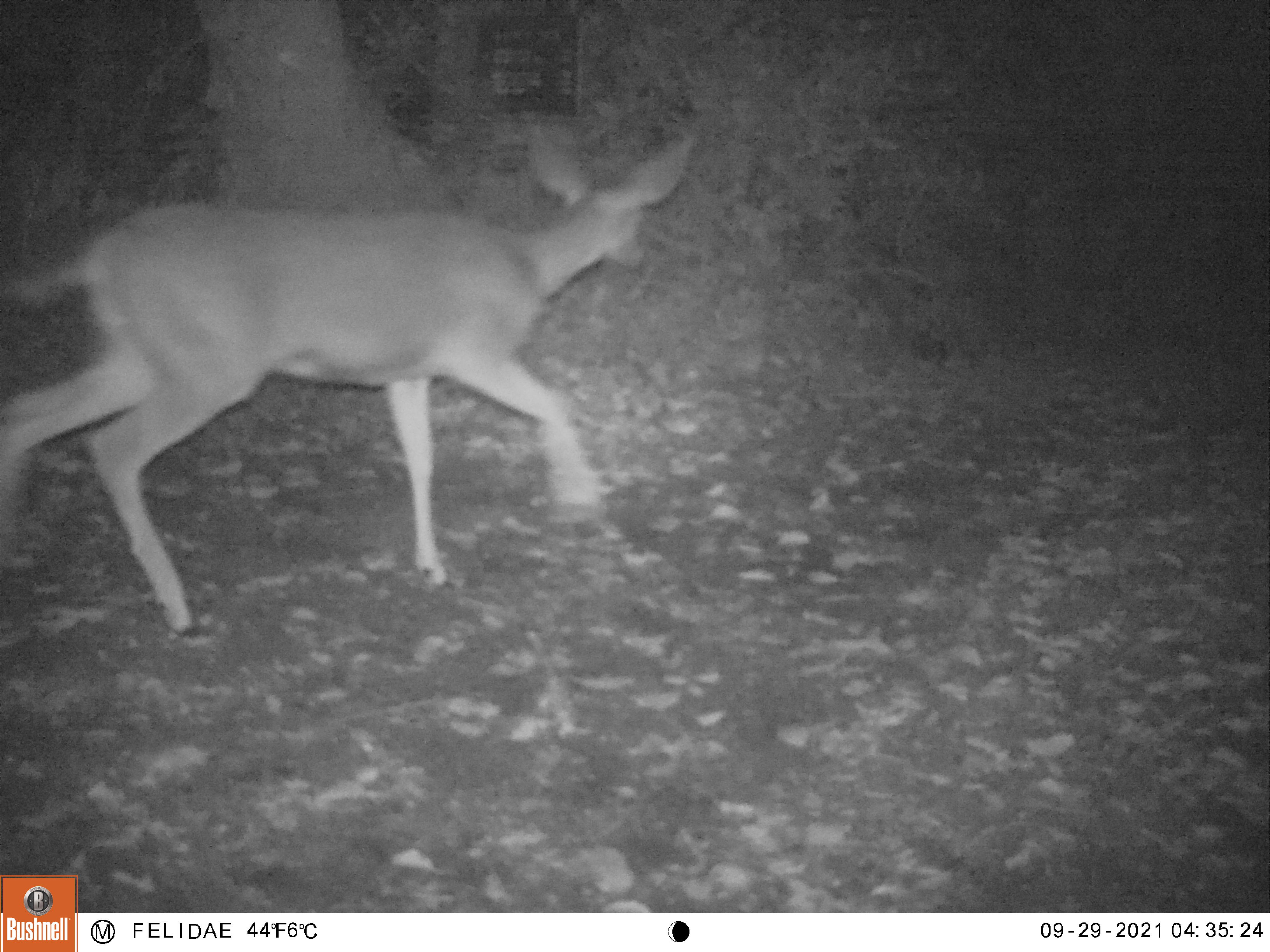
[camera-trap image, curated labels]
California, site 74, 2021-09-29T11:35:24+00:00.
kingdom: Animalia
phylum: Chordata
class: Mammalia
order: Artiodactyla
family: Cervidae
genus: Odocoileus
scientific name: Odocoileus hemionus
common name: mule deer